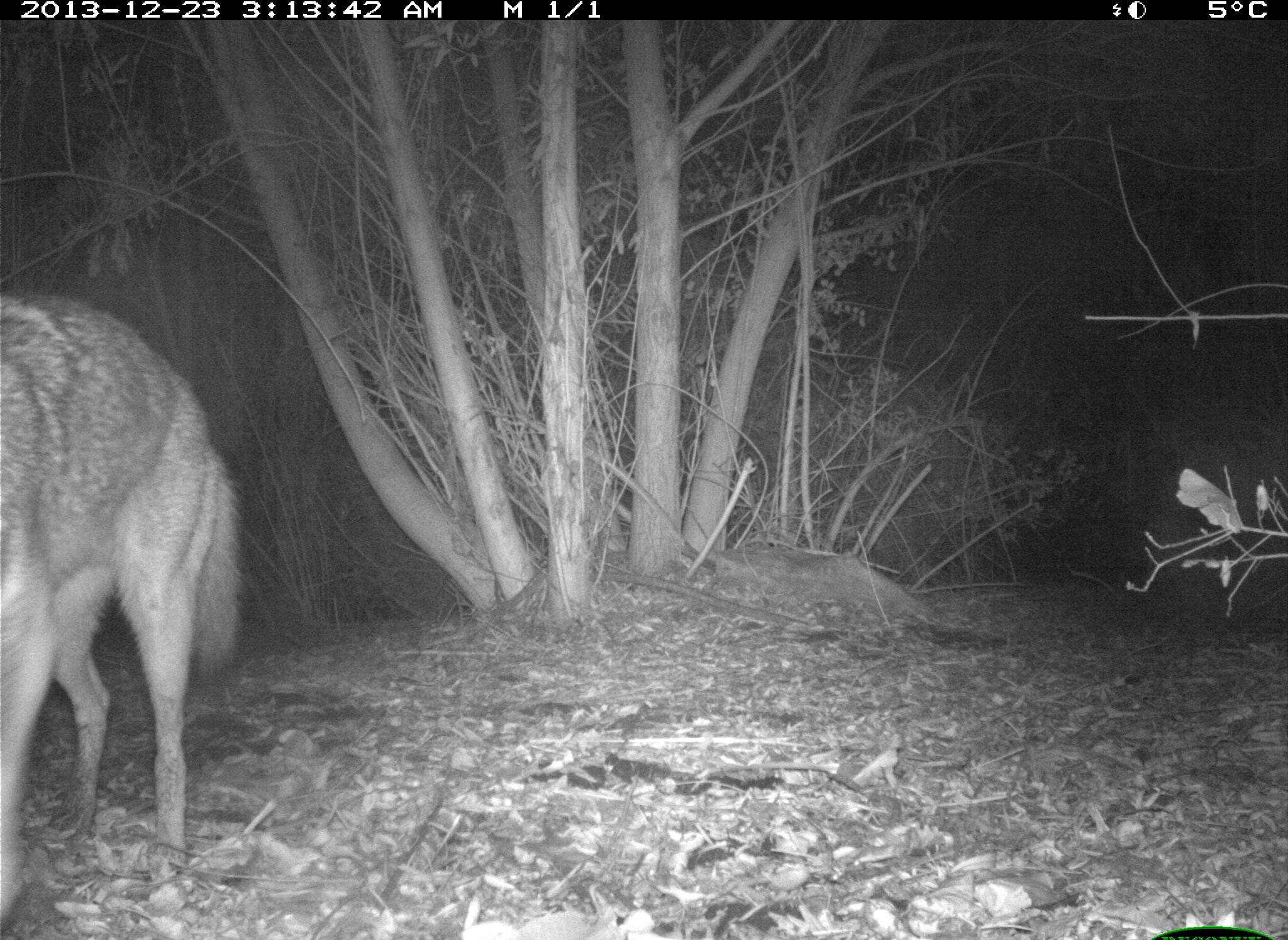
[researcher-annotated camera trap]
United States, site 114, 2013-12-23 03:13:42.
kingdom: Animalia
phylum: Chordata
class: Mammalia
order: Carnivora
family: Canidae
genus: Canis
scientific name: Canis latrans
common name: coyote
Coyote (Canis latrans).